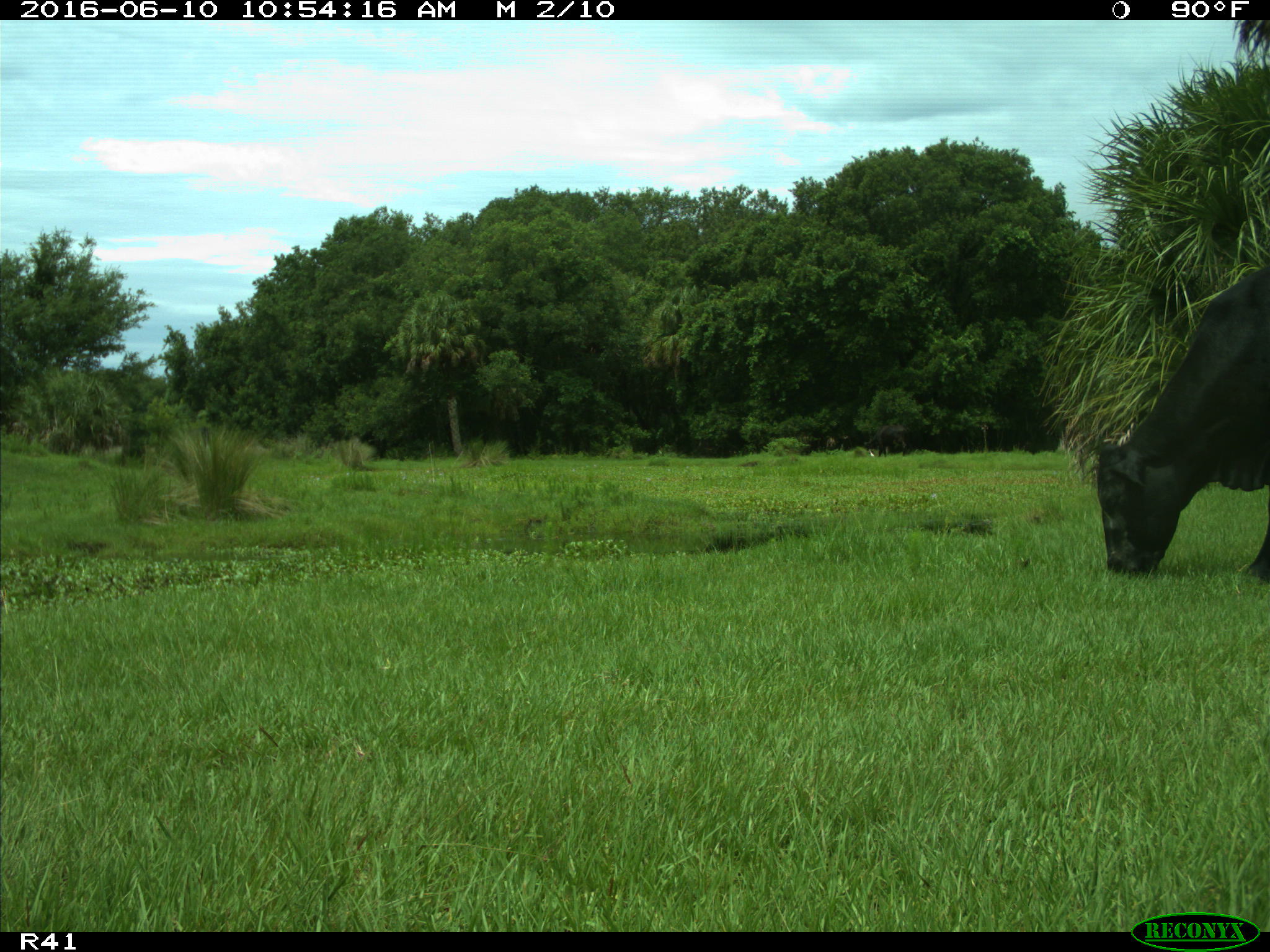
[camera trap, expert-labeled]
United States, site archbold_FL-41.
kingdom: Animalia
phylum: Chordata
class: Mammalia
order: Artiodactyla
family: Bovidae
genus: Bos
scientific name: Bos taurus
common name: domestic cow